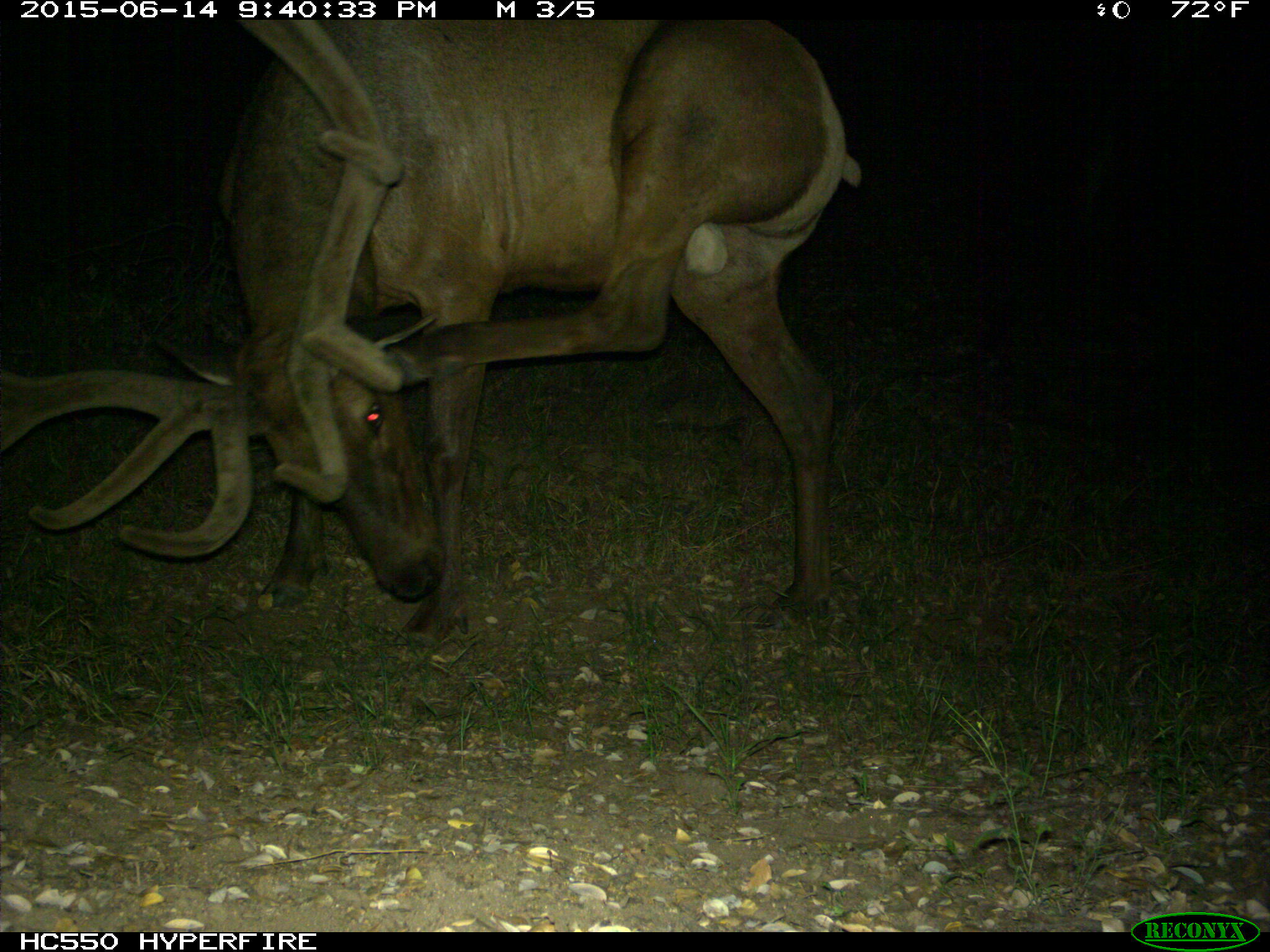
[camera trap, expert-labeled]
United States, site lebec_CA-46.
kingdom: Animalia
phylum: Chordata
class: Mammalia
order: Artiodactyla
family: Cervidae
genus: Cervus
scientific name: Cervus canadensis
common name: elk